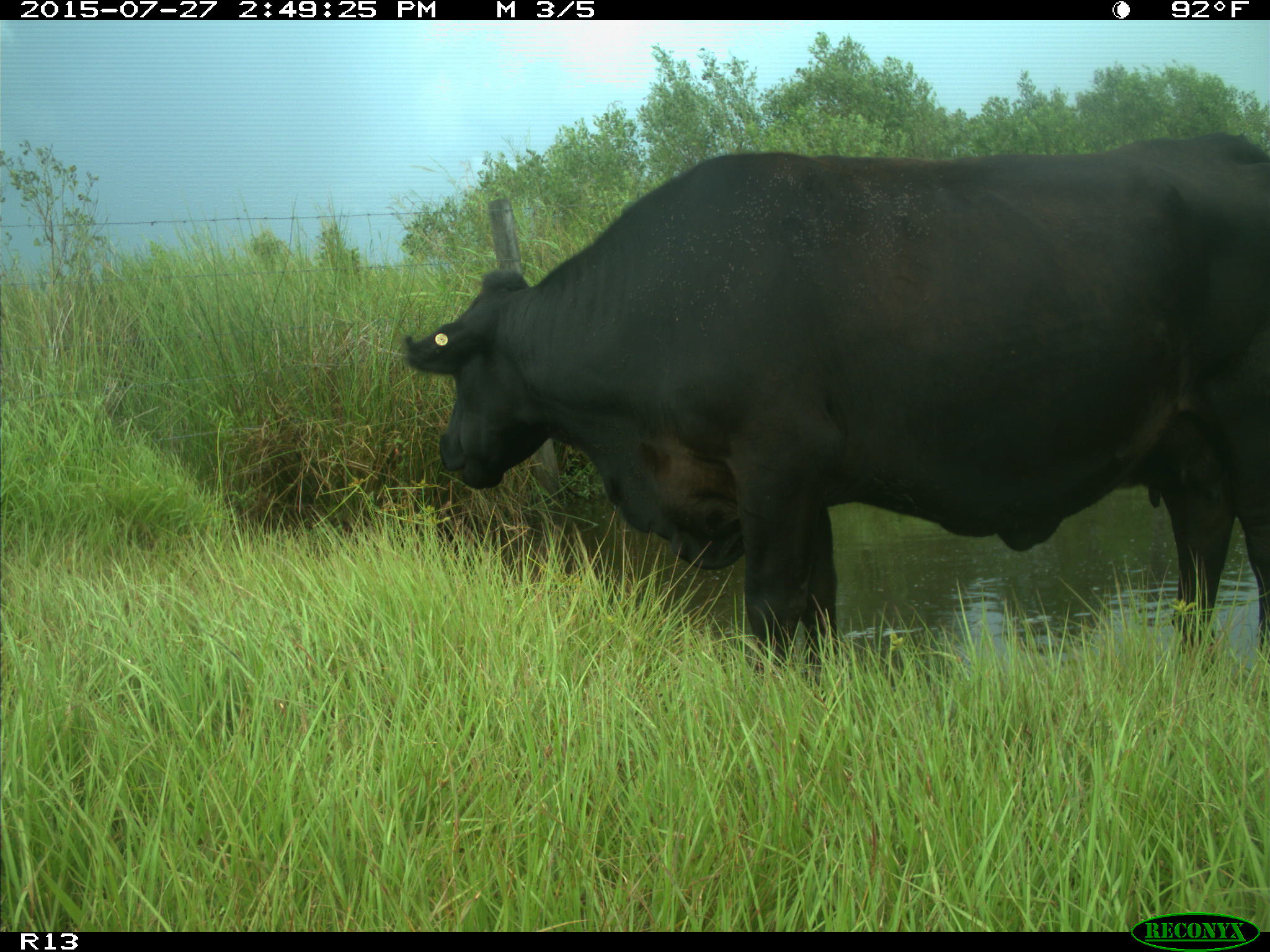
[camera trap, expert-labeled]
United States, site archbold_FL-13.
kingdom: Animalia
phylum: Chordata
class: Mammalia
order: Artiodactyla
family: Bovidae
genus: Bos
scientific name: Bos taurus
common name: domestic cow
Bos taurus (domestic cow).